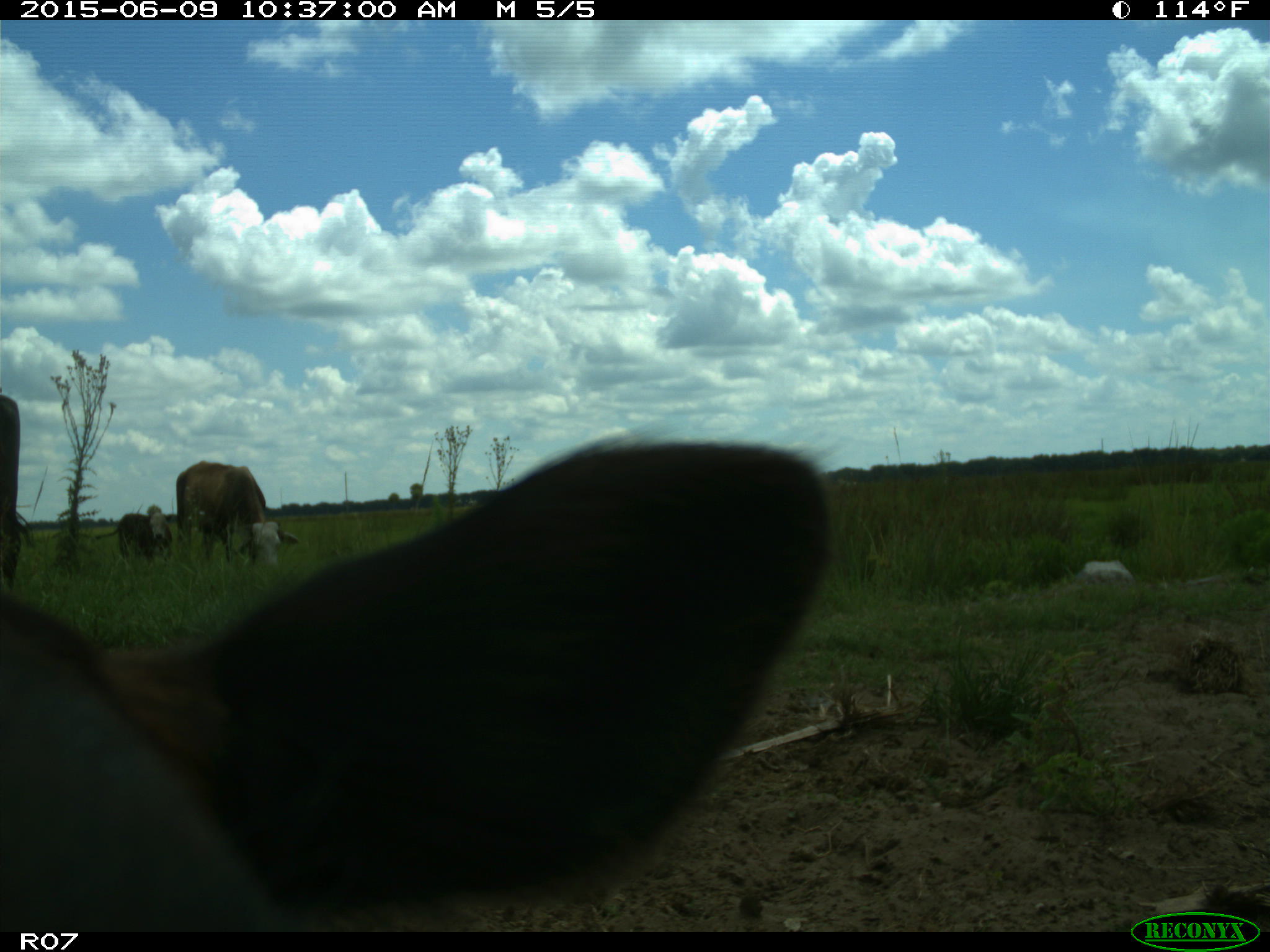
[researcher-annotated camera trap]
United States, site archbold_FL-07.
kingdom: Animalia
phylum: Chordata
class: Mammalia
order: Artiodactyla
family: Bovidae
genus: Bos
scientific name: Bos taurus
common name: domestic cow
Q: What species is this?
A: Bos taurus (domestic cow).